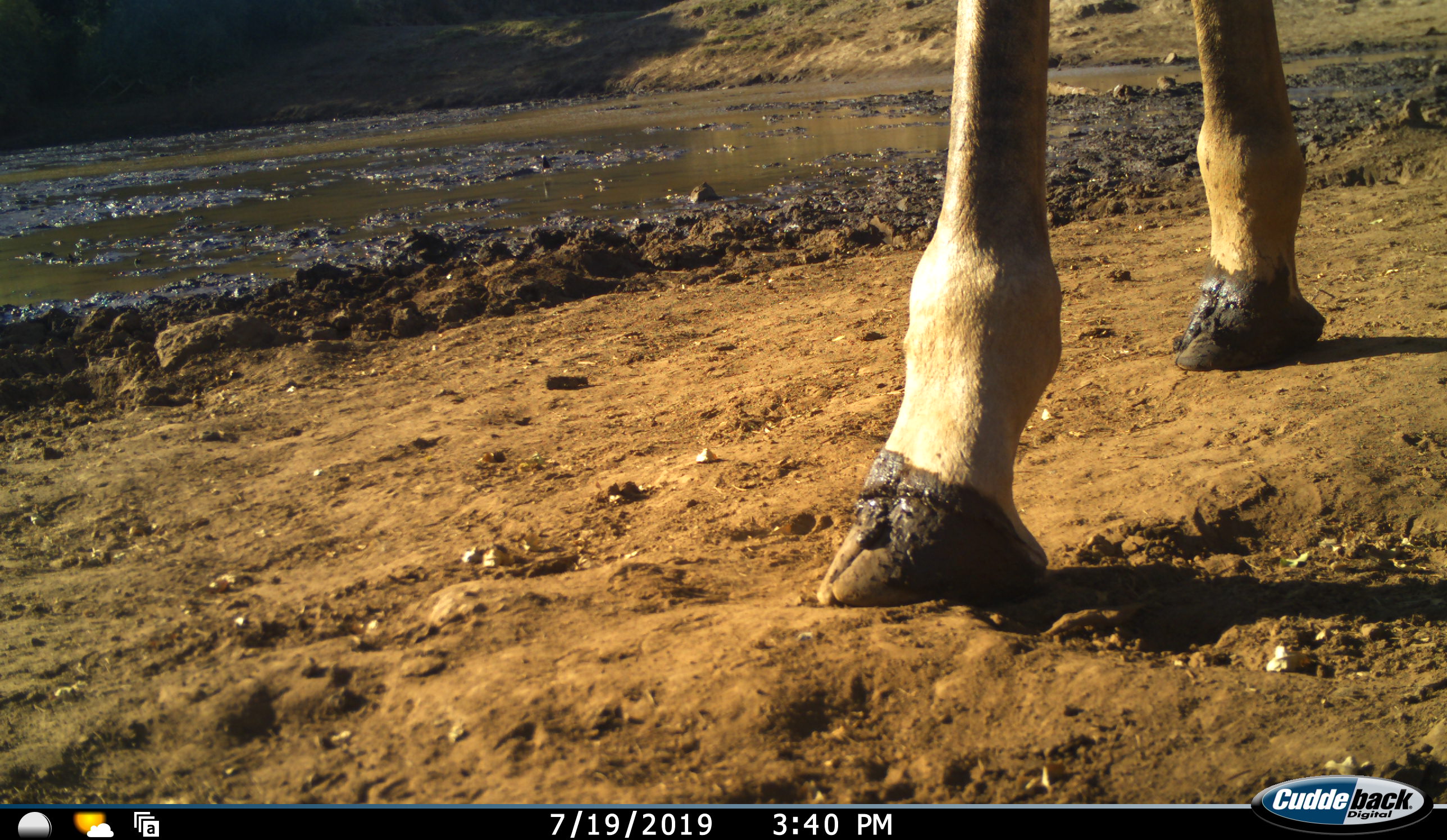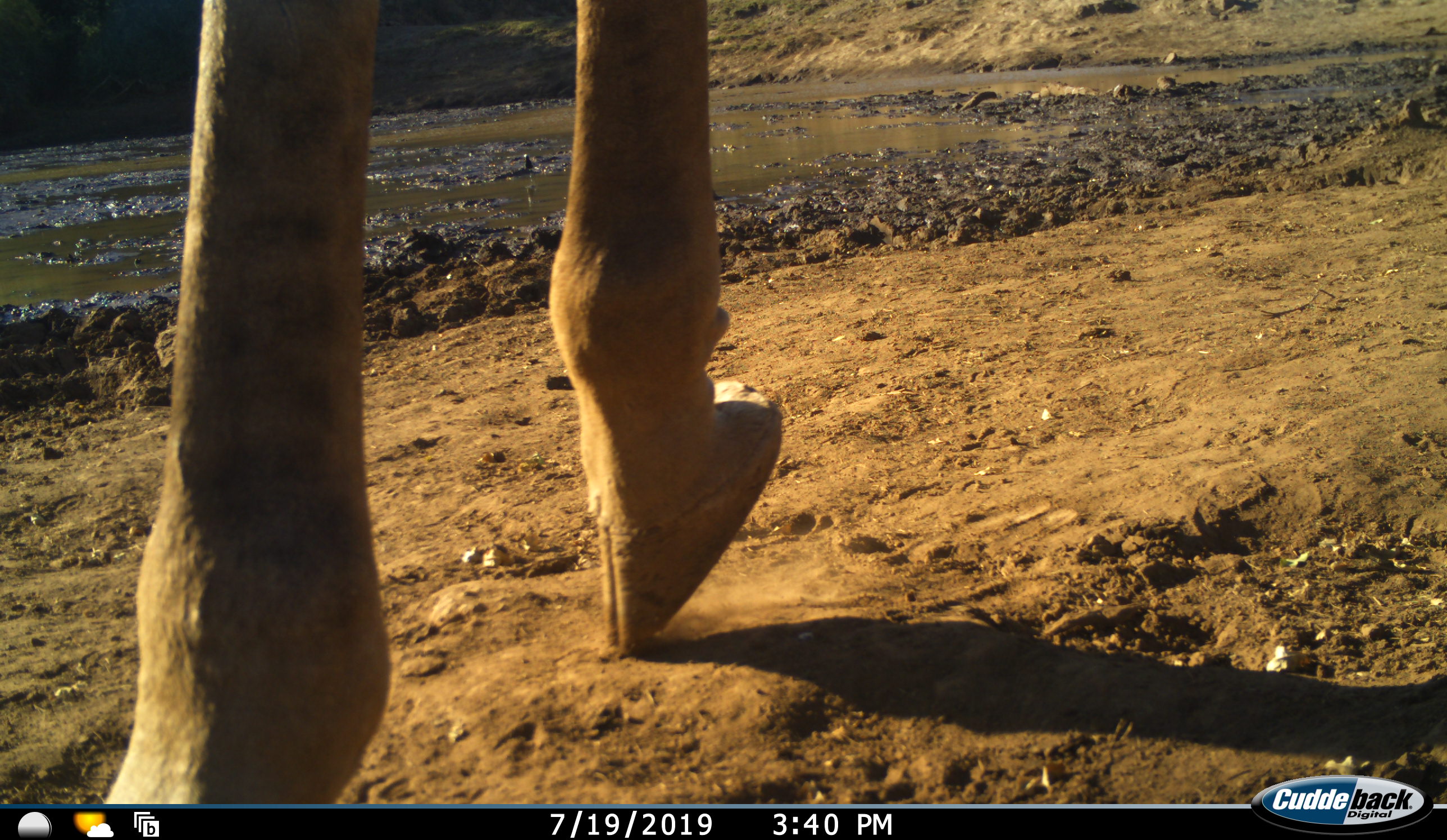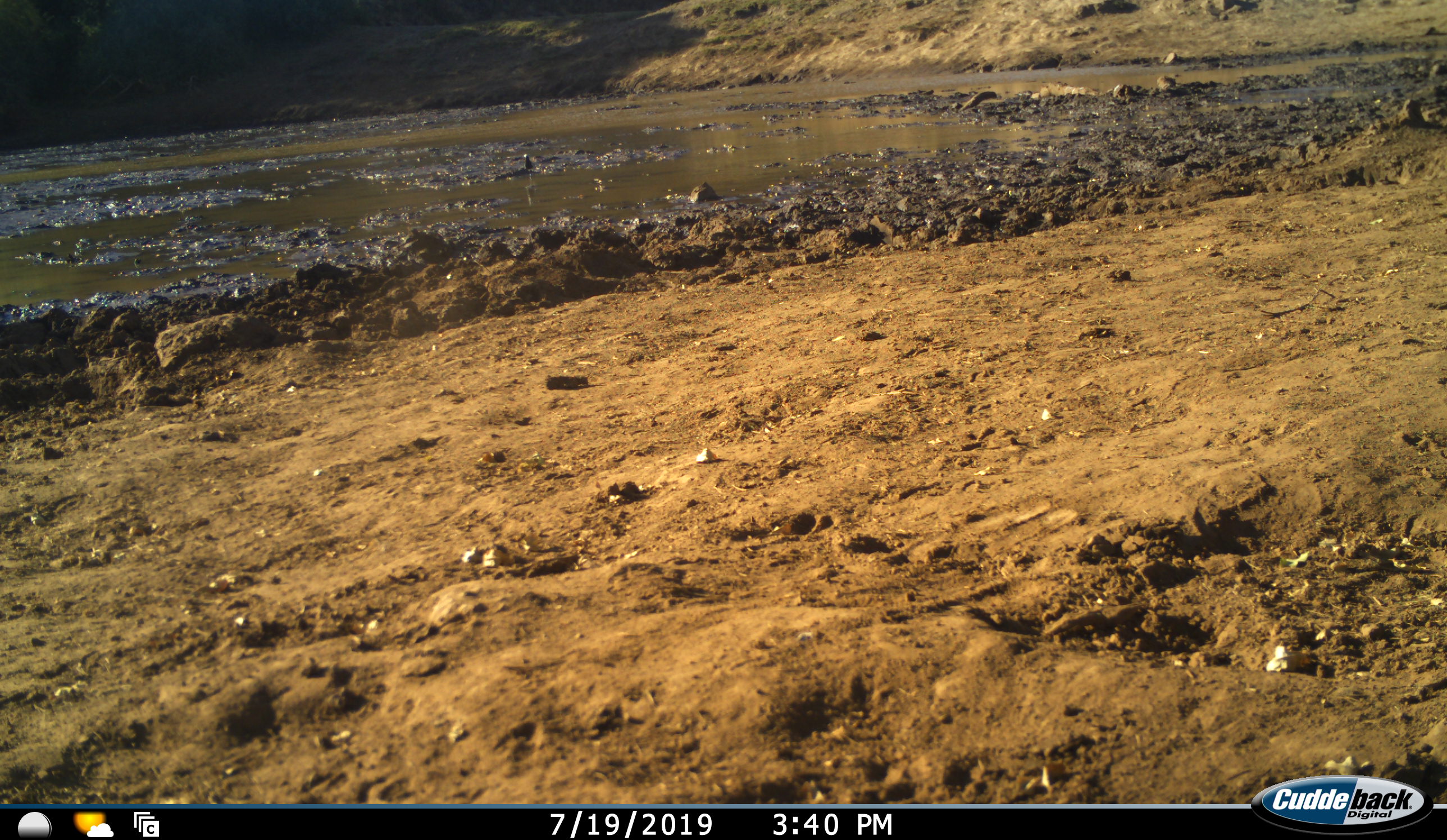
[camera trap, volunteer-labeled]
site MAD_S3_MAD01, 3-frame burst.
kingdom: Animalia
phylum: Chordata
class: Mammalia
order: Artiodactyla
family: Giraffidae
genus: Giraffa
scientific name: Giraffa camelopardalis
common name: giraffe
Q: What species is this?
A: Giraffe (Giraffa camelopardalis).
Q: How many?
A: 1.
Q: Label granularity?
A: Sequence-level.